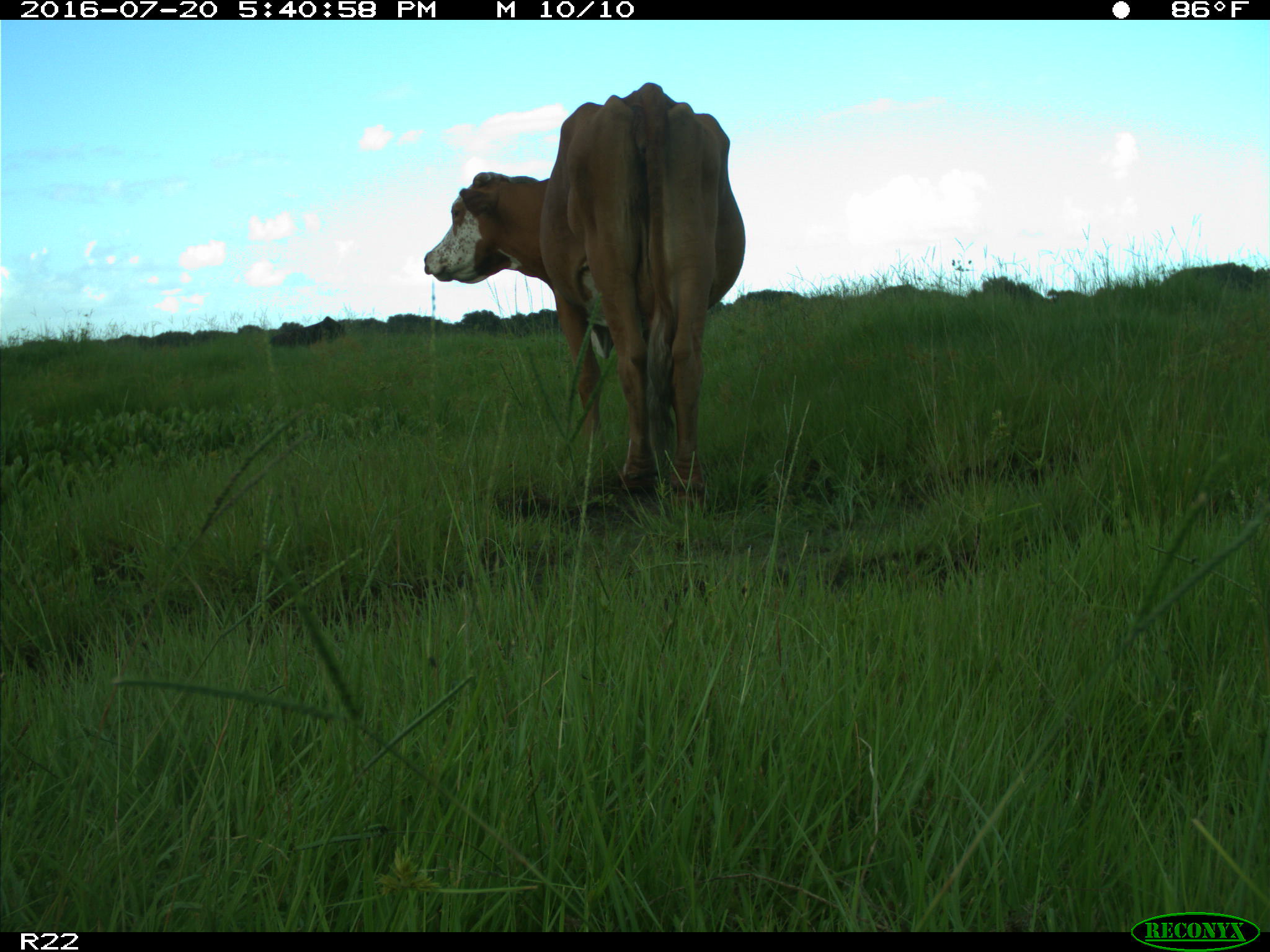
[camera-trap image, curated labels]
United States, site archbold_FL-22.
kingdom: Animalia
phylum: Chordata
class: Mammalia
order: Artiodactyla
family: Bovidae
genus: Bos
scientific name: Bos taurus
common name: domestic cow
Bos taurus (domestic cow).